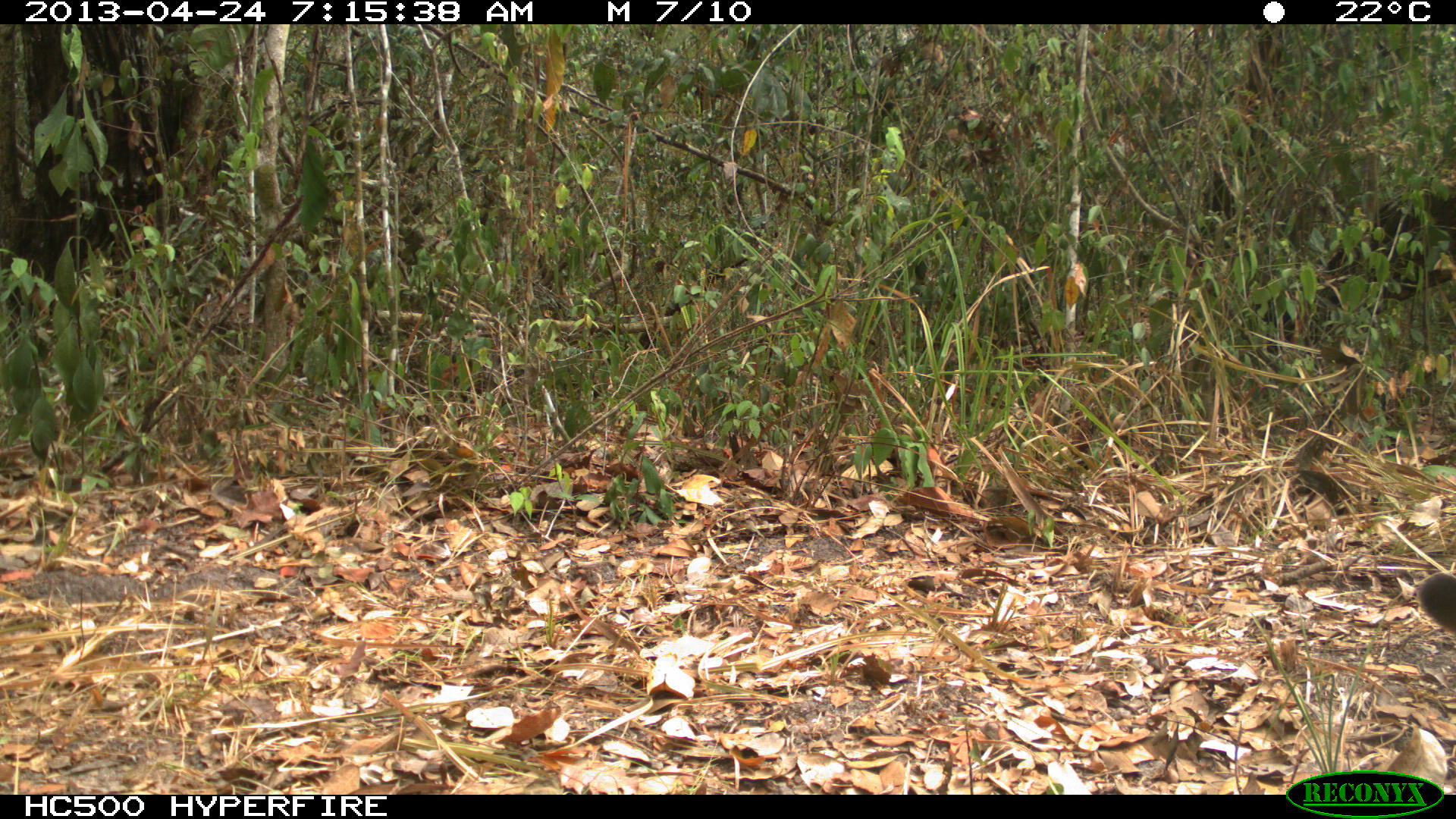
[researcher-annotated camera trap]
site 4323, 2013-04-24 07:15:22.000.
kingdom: Animalia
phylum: Chordata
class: Mammalia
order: Carnivora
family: Felidae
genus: Puma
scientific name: Puma concolor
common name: mountain lion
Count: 1.